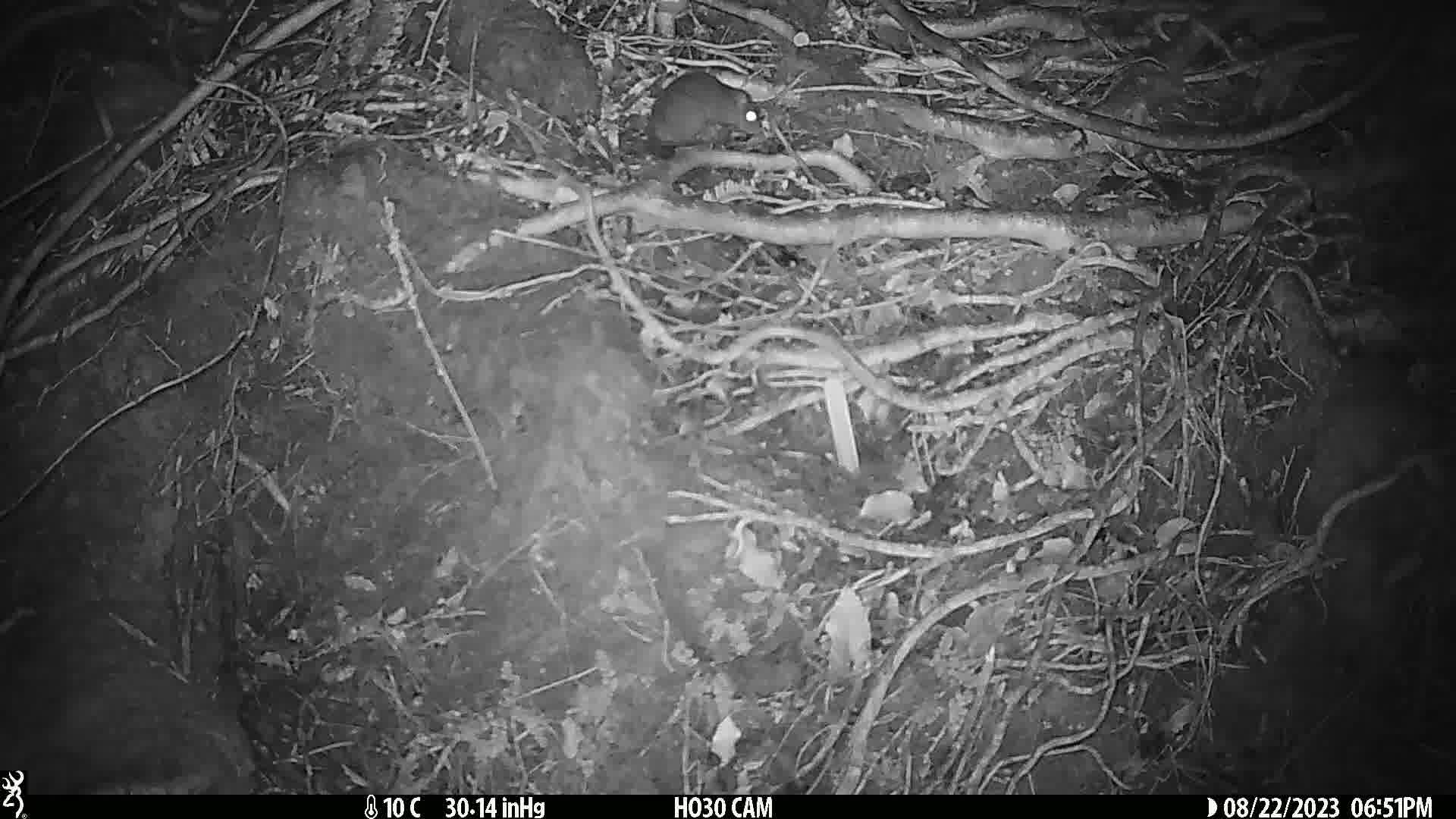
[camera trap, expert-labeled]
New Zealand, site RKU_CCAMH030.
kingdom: Animalia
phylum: Chordata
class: Mammalia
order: Rodentia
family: Muridae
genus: Rattus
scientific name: Rattus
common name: rat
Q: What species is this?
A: Rat (Rattus).